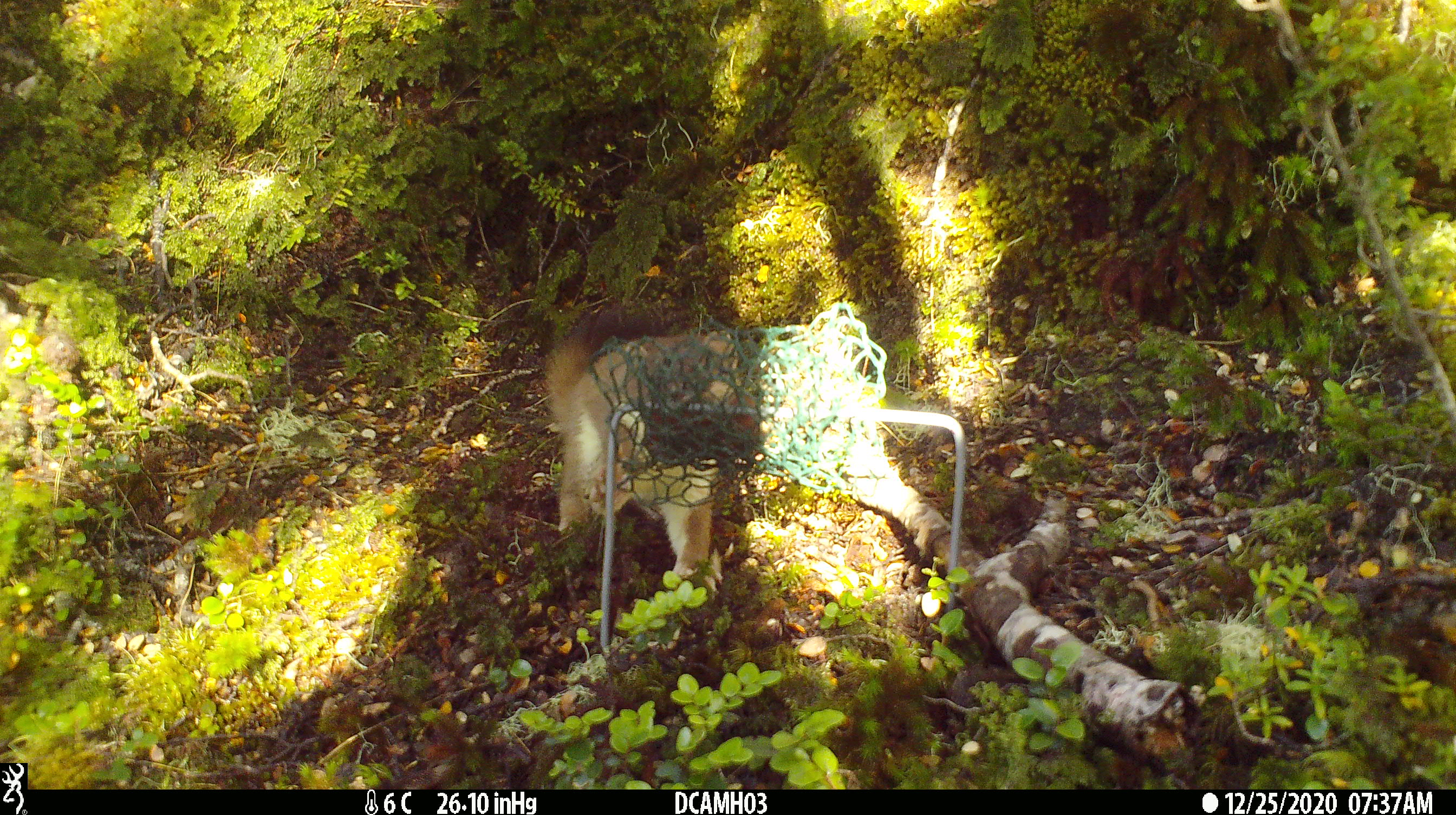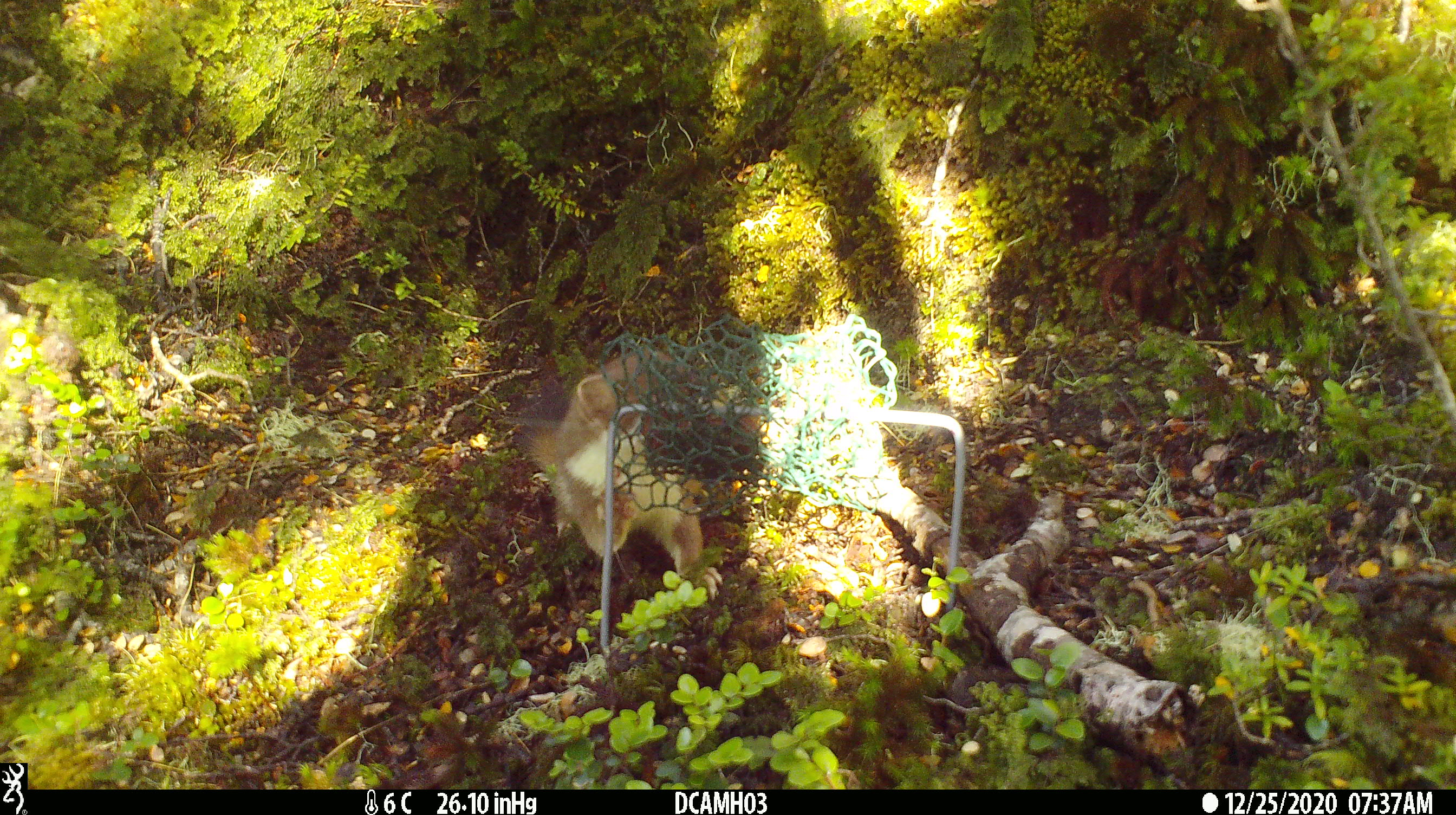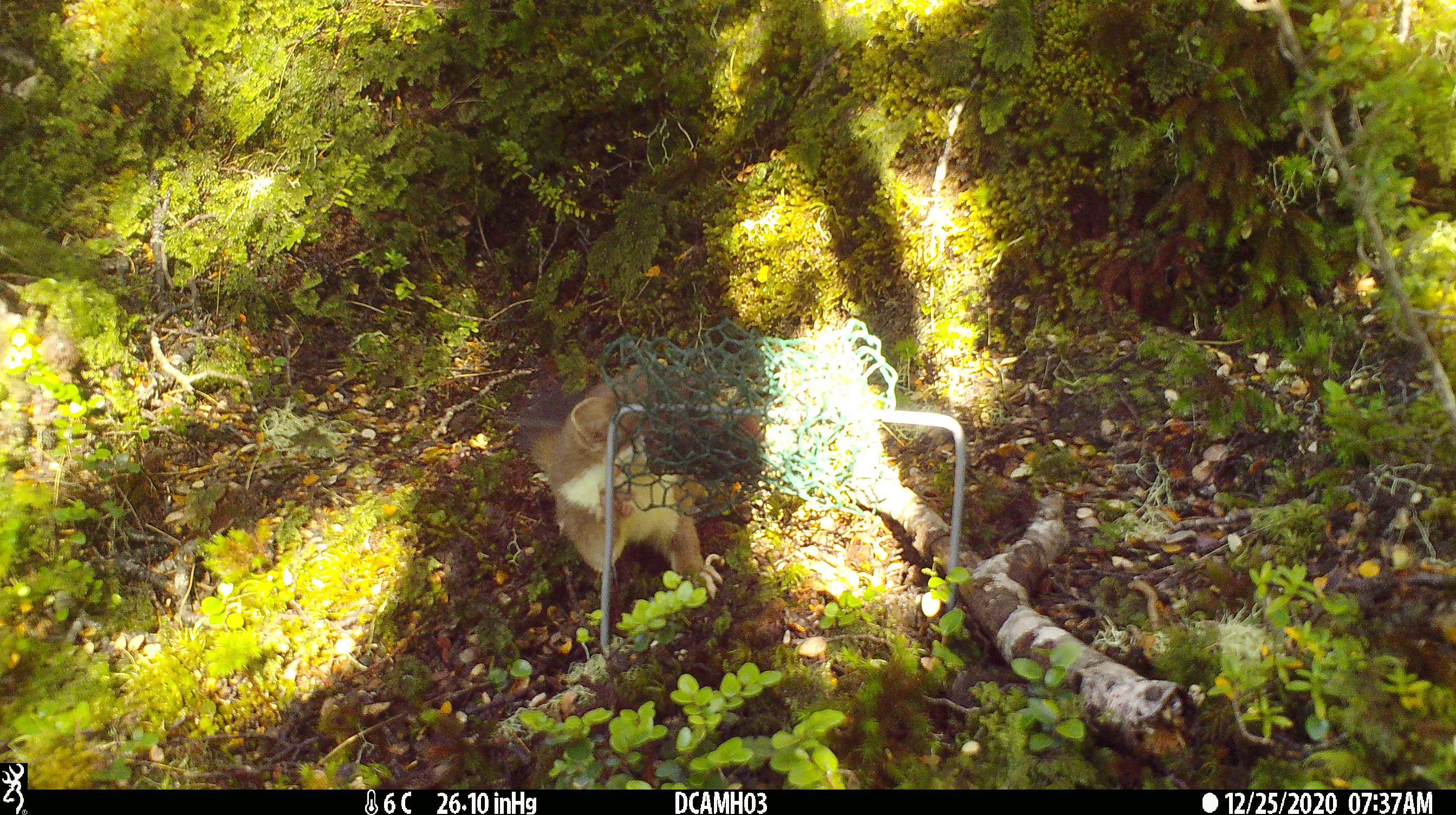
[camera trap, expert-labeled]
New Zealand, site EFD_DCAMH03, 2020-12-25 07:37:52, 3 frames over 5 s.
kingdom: Animalia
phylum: Chordata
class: Mammalia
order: Carnivora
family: Mustelidae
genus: Mustela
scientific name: Mustela erminea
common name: stoat